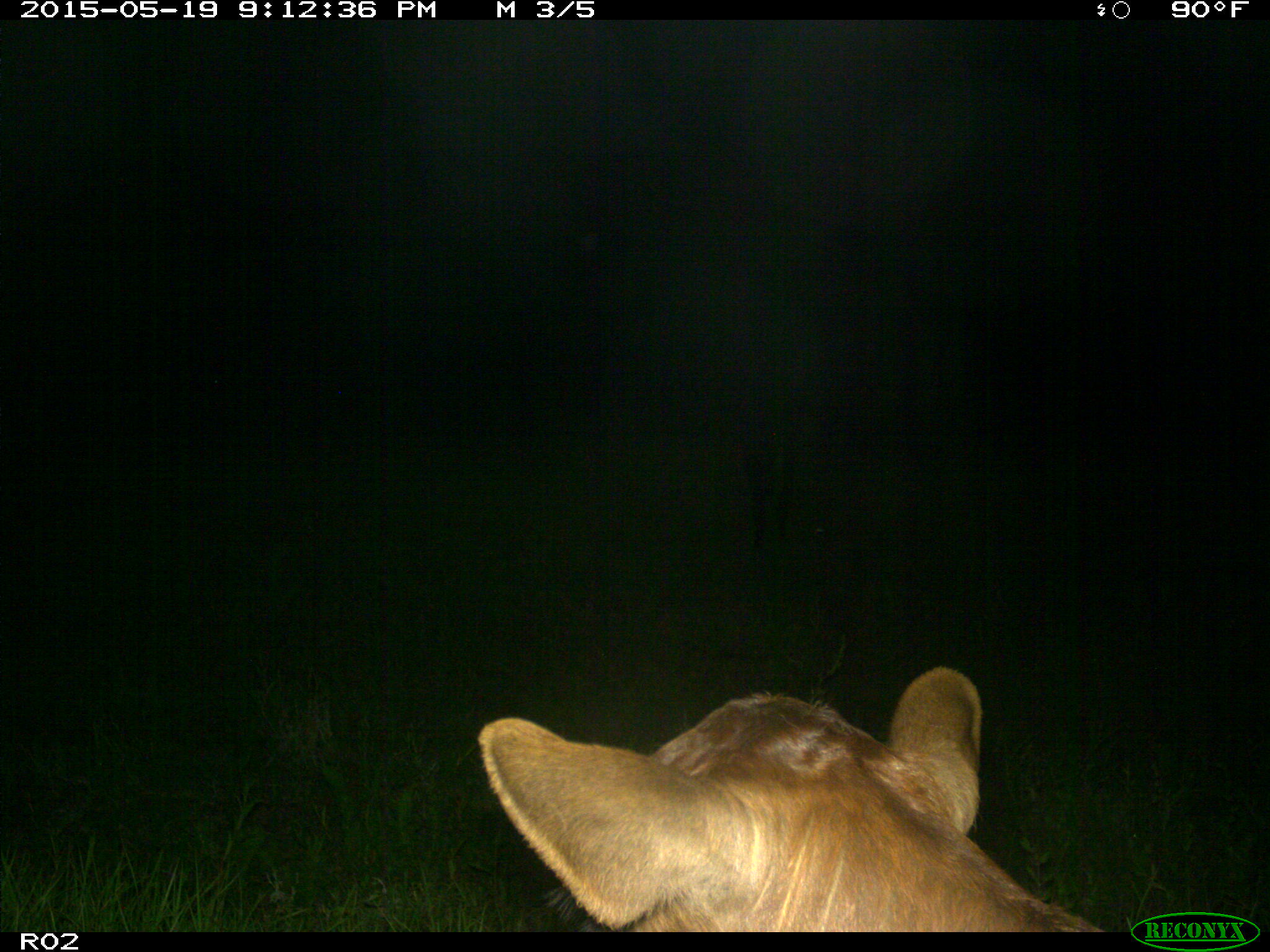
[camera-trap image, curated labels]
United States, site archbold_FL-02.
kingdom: Animalia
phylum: Chordata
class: Mammalia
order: Artiodactyla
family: Bovidae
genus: Bos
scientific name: Bos taurus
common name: domestic cow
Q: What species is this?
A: Bos taurus (domestic cow).